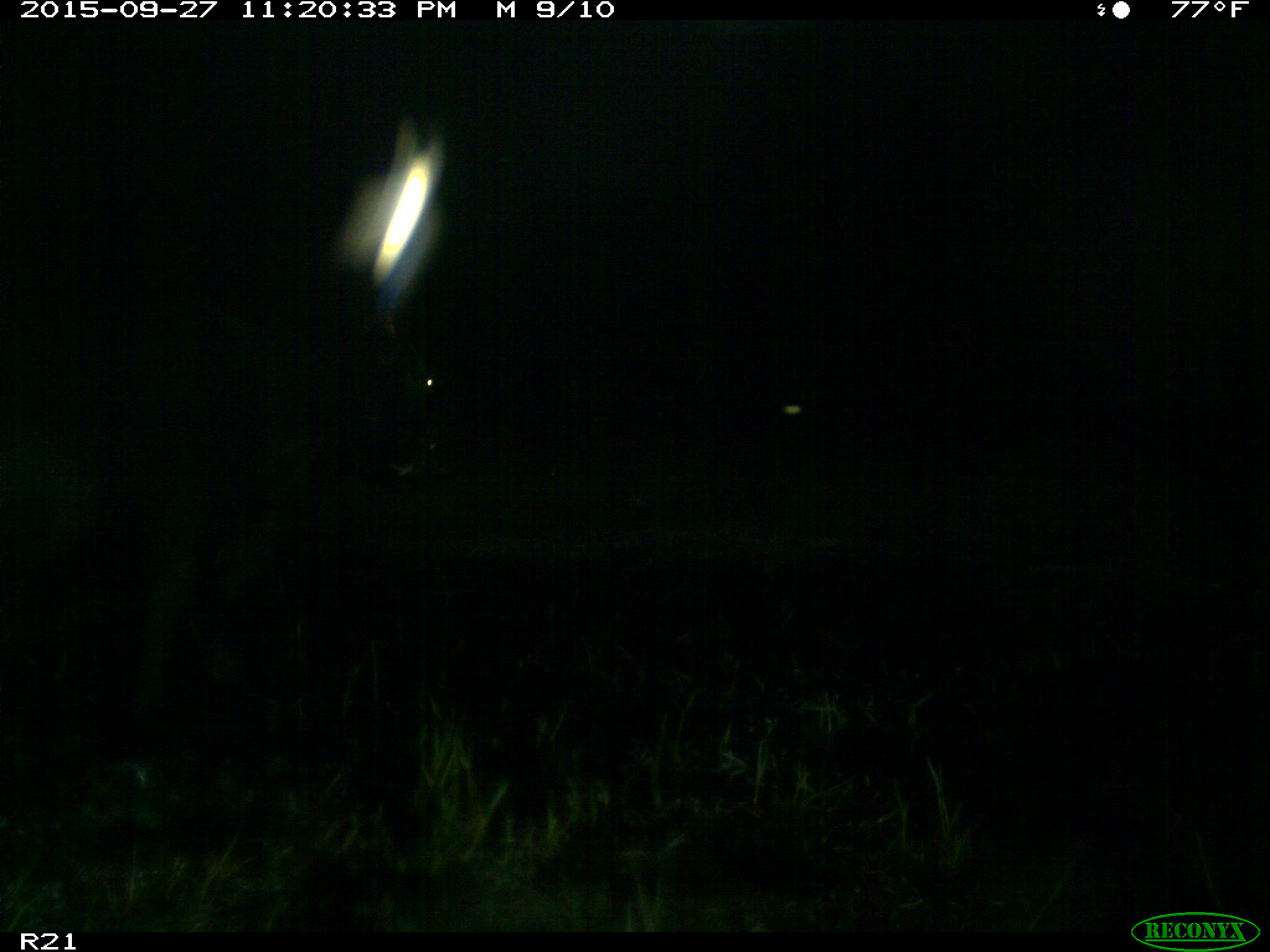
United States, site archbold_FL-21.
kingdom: Animalia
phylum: Chordata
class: Mammalia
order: Artiodactyla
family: Bovidae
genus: Bos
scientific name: Bos taurus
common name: domestic cow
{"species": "Bos taurus (domestic cow)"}